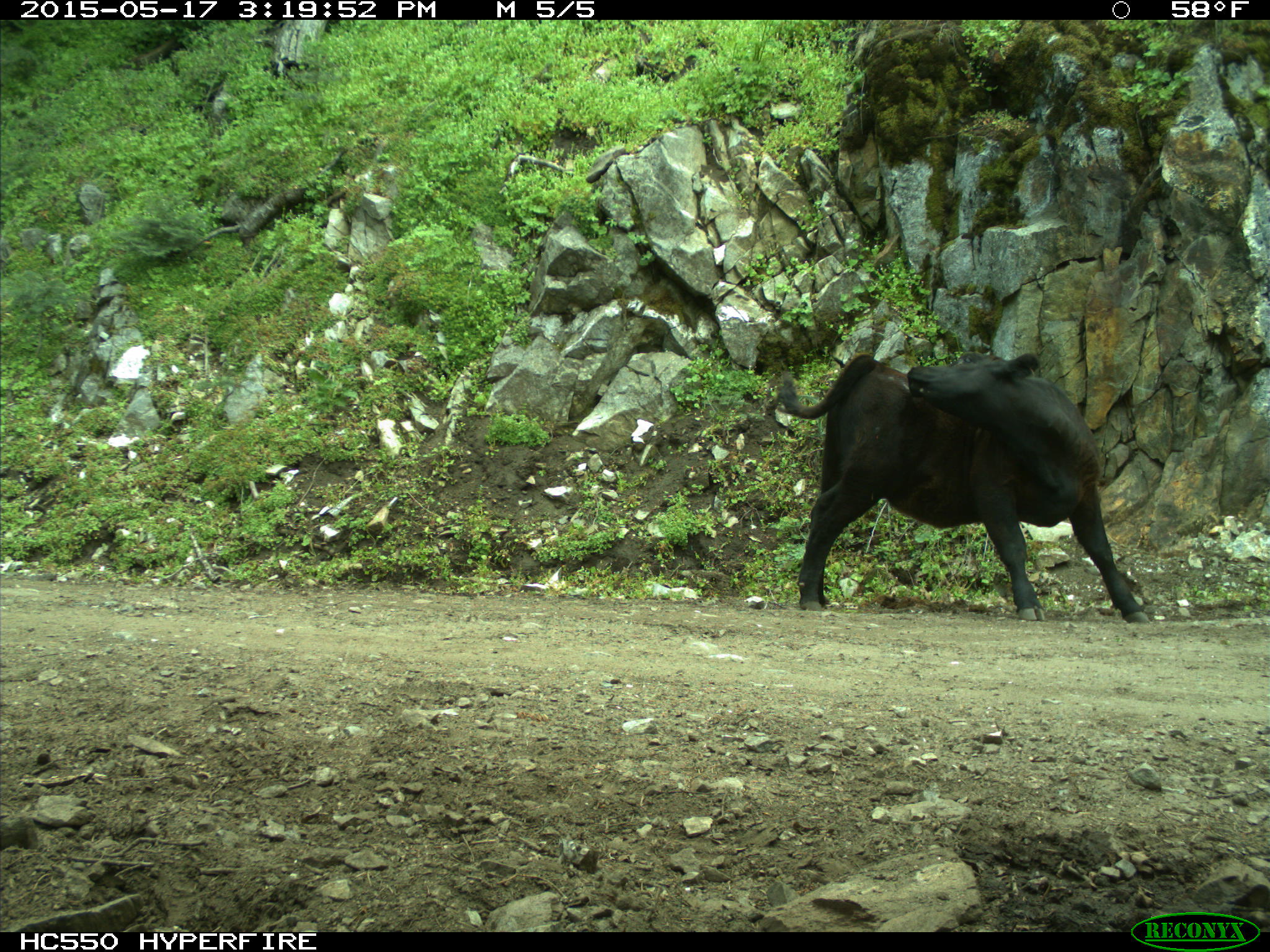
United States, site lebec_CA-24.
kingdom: Animalia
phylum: Chordata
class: Mammalia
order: Artiodactyla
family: Bovidae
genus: Bos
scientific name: Bos taurus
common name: domestic cow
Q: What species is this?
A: Bos taurus (domestic cow).